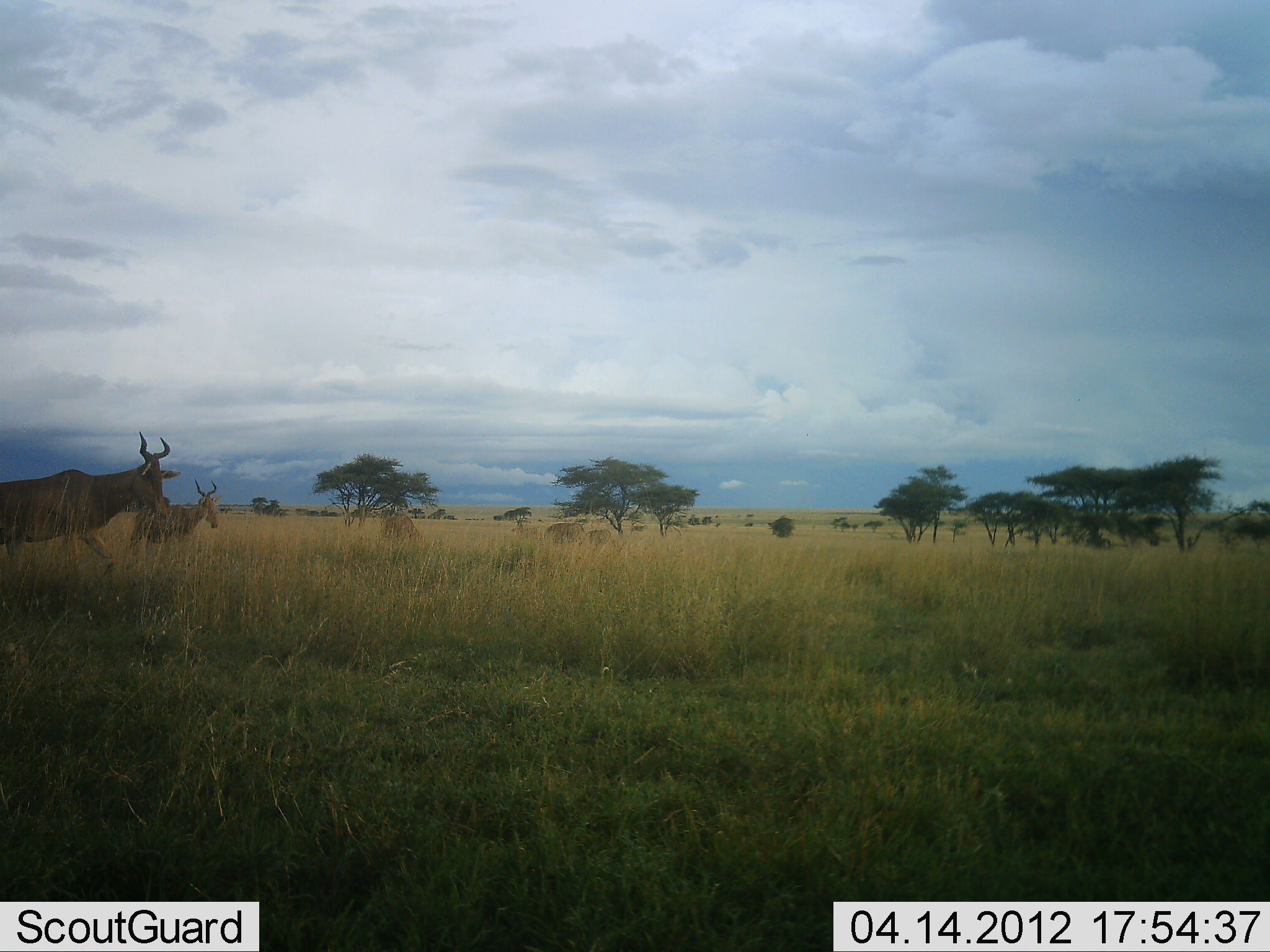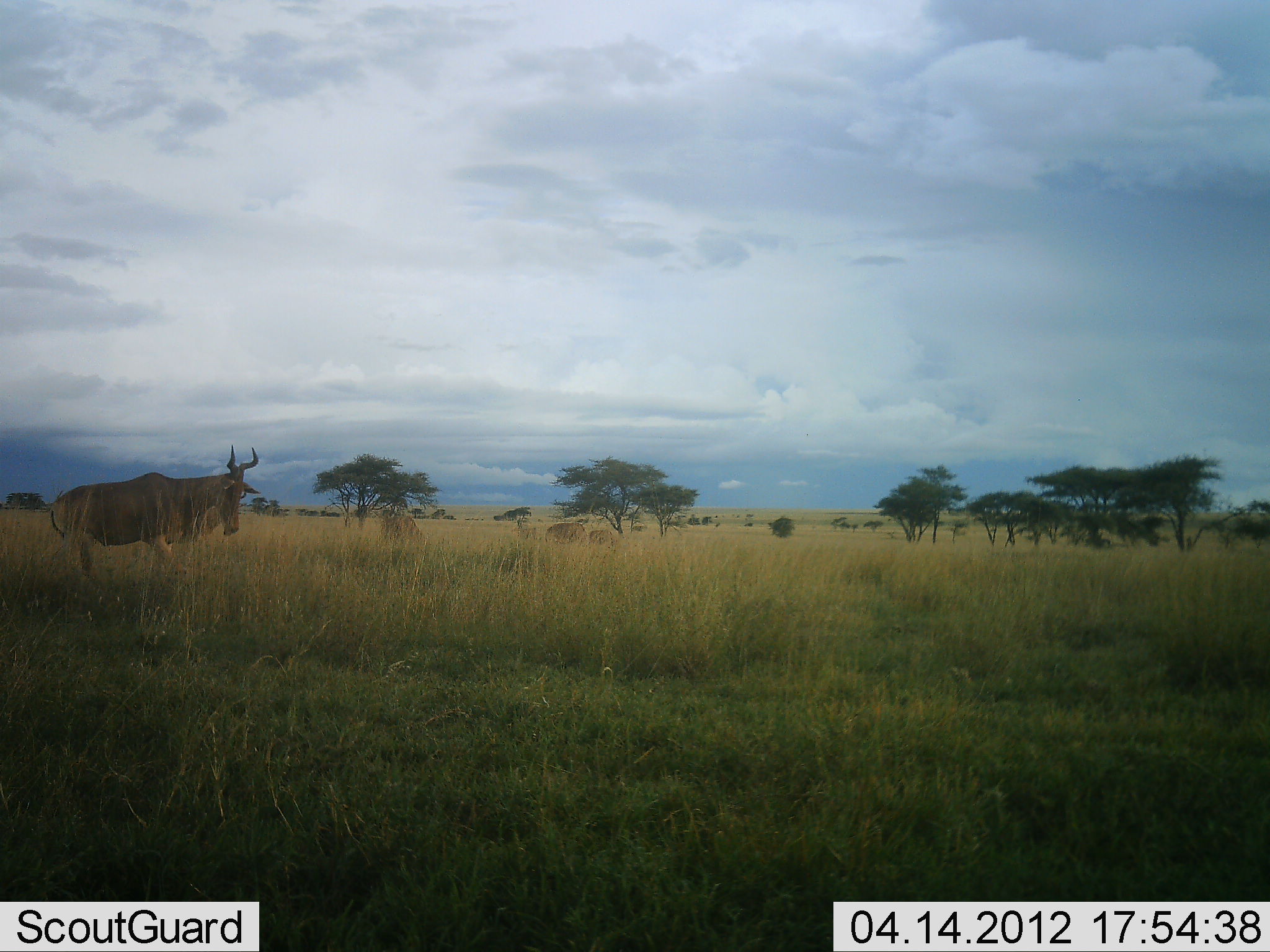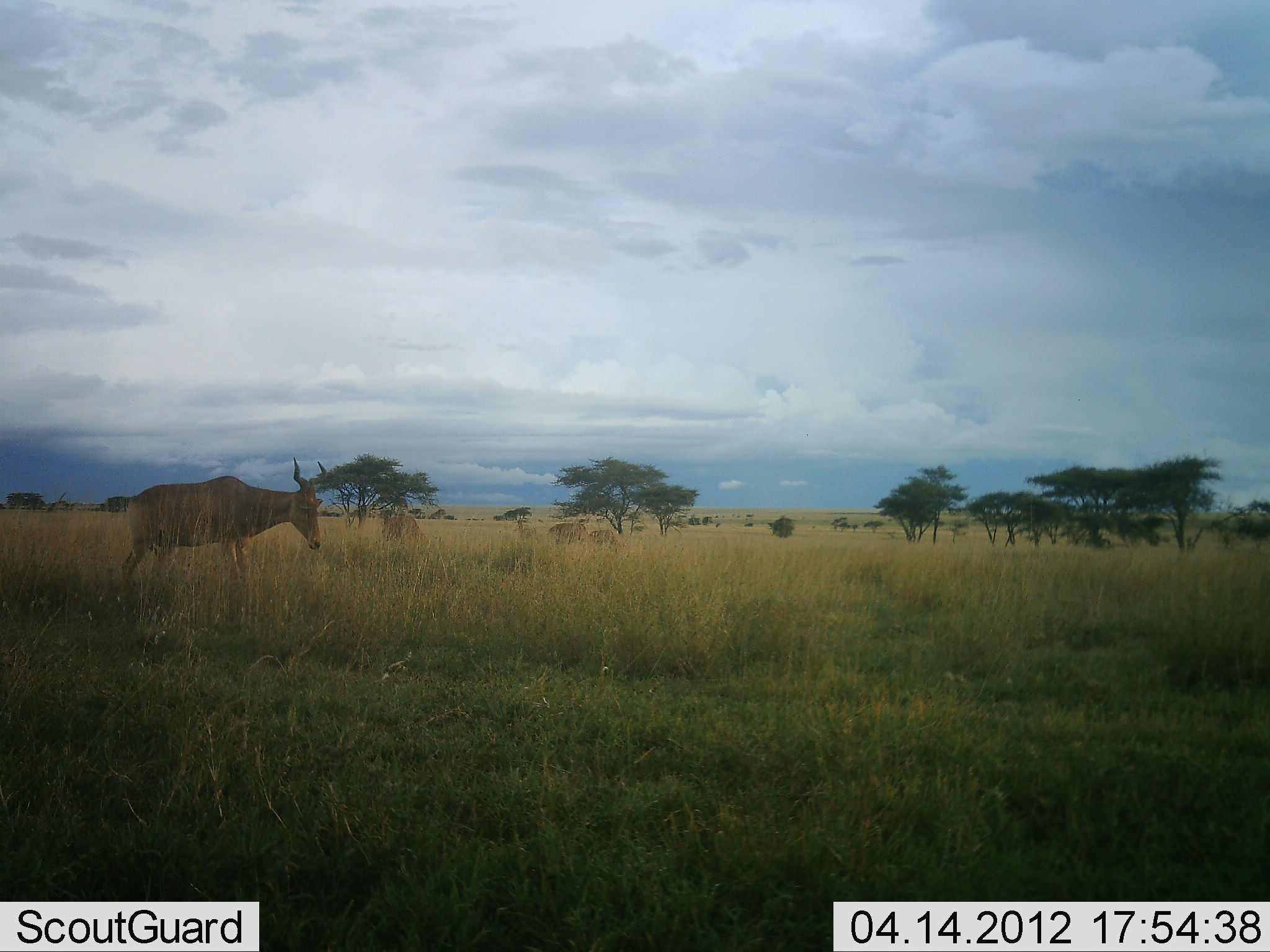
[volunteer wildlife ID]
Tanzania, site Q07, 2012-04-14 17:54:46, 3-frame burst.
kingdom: Animalia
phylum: Chordata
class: Mammalia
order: Artiodactyla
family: Bovidae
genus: Alcelaphus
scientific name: Alcelaphus buselaphus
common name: hartebeest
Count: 2.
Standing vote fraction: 24%.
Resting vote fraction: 0%.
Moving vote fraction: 100%.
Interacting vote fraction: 0%.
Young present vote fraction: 0%.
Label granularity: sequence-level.